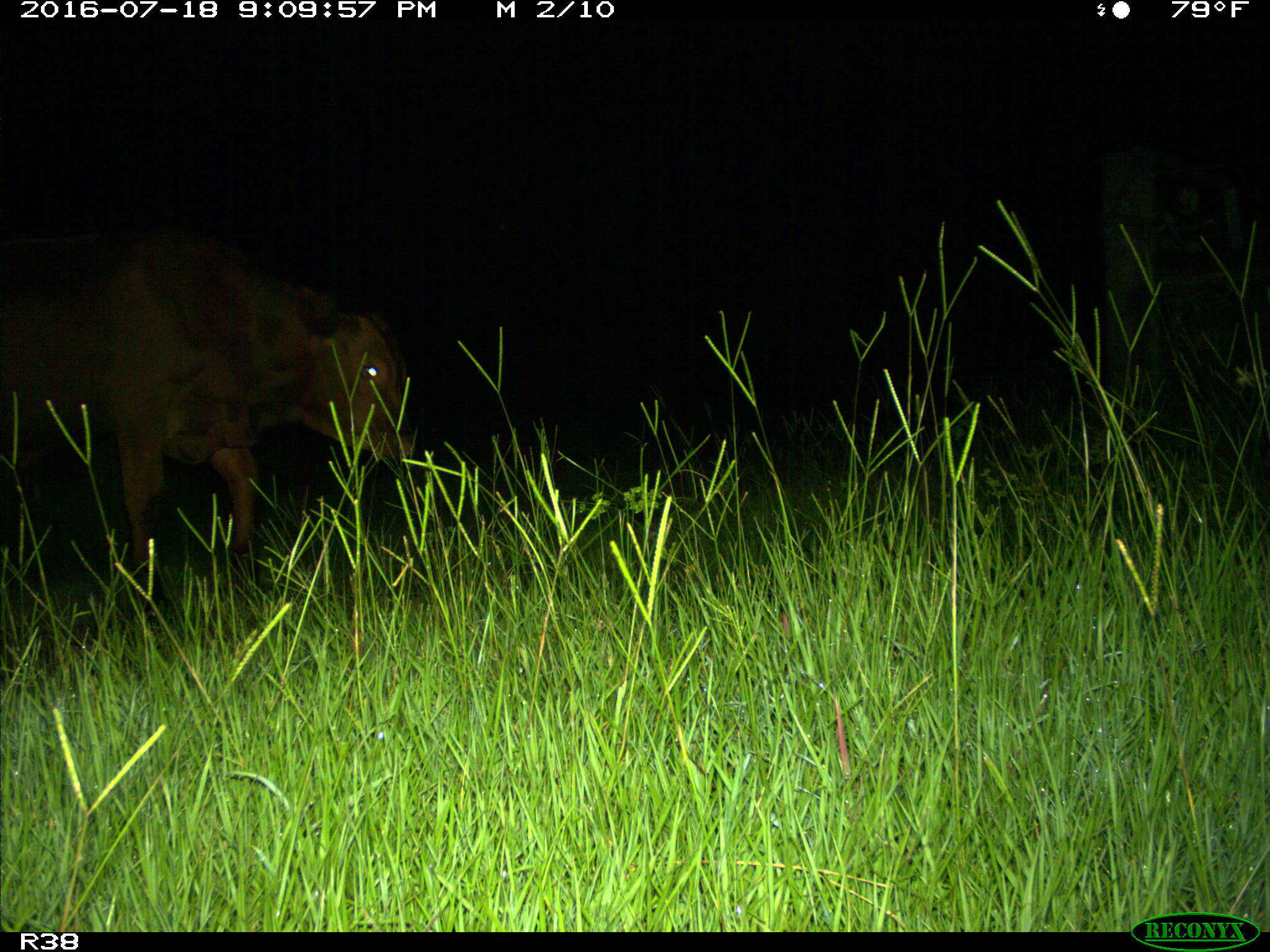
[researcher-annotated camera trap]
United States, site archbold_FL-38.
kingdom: Animalia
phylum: Chordata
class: Mammalia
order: Artiodactyla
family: Bovidae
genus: Bos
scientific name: Bos taurus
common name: domestic cow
Bos taurus (domestic cow).